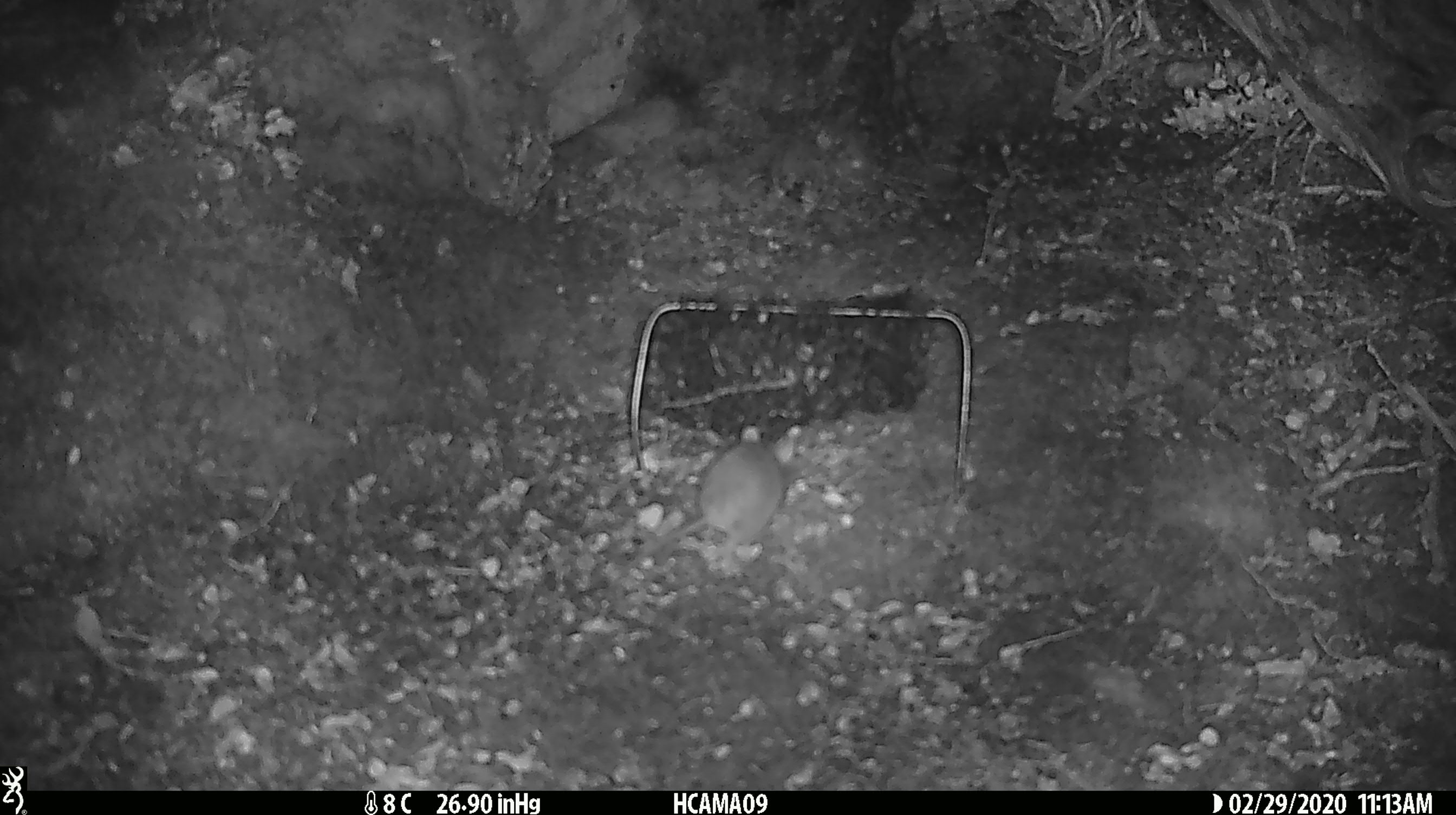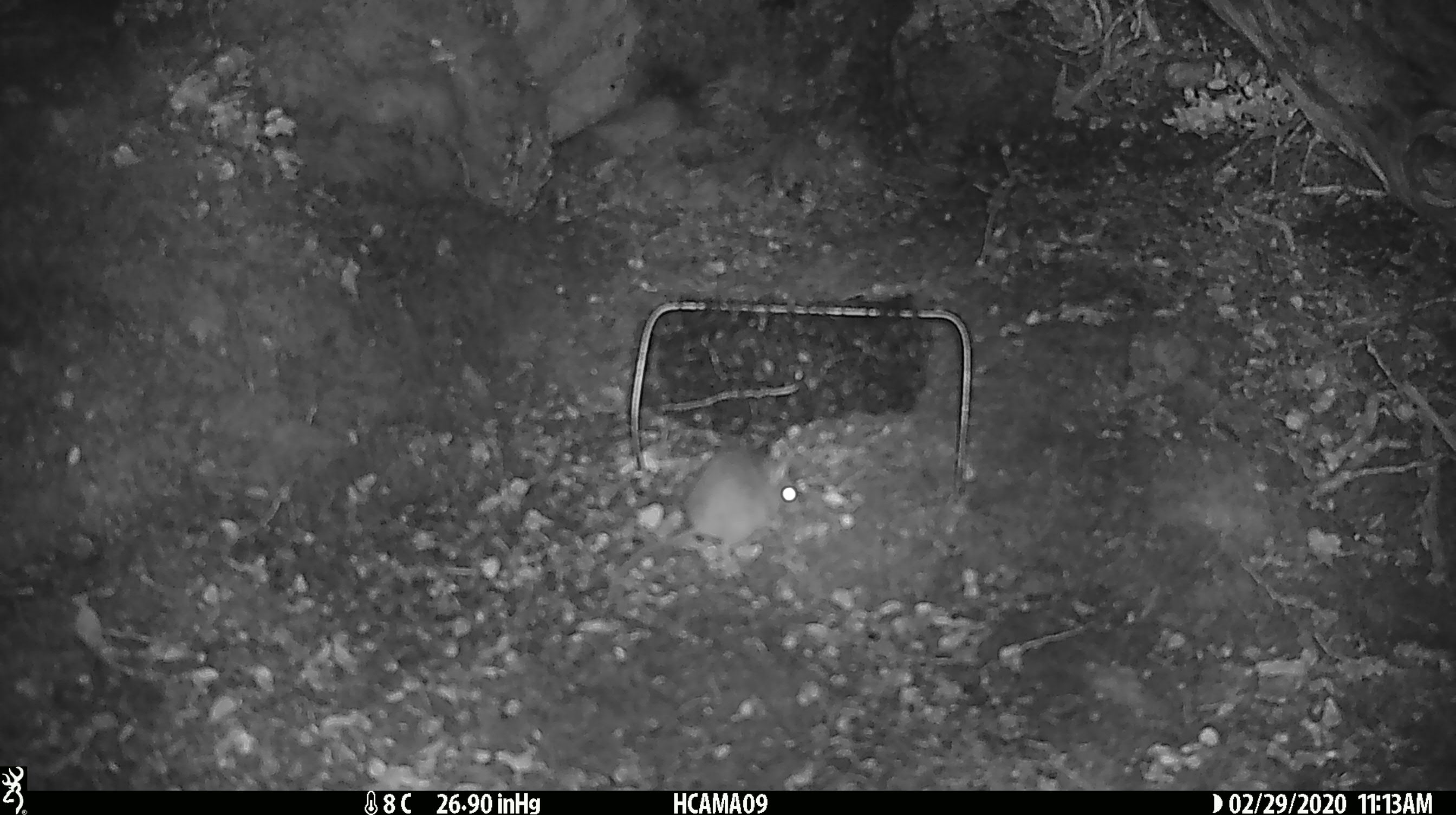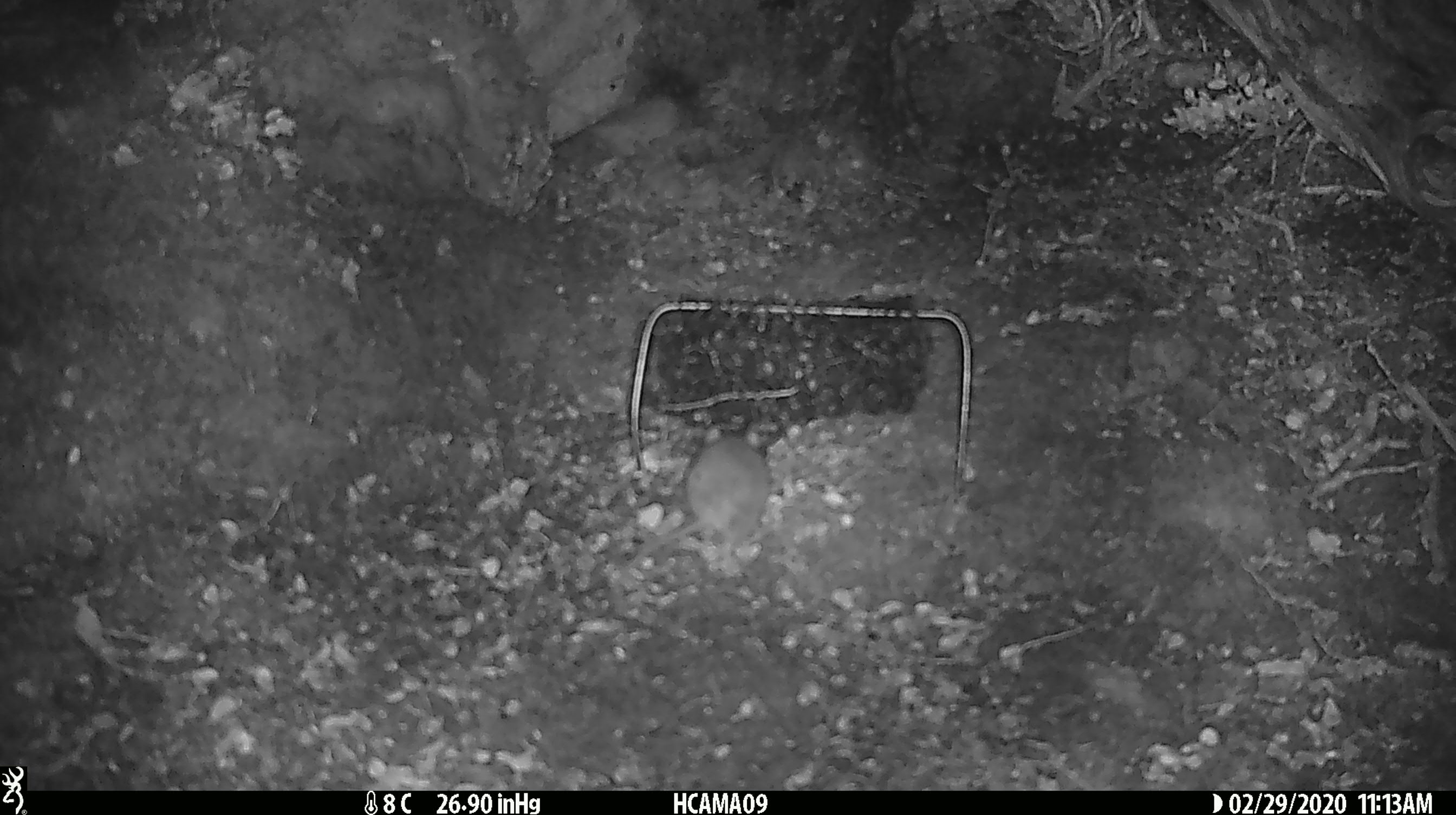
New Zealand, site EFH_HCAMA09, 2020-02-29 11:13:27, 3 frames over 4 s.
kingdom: Animalia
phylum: Chordata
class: Mammalia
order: Rodentia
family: Muridae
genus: Mus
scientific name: Mus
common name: mouse